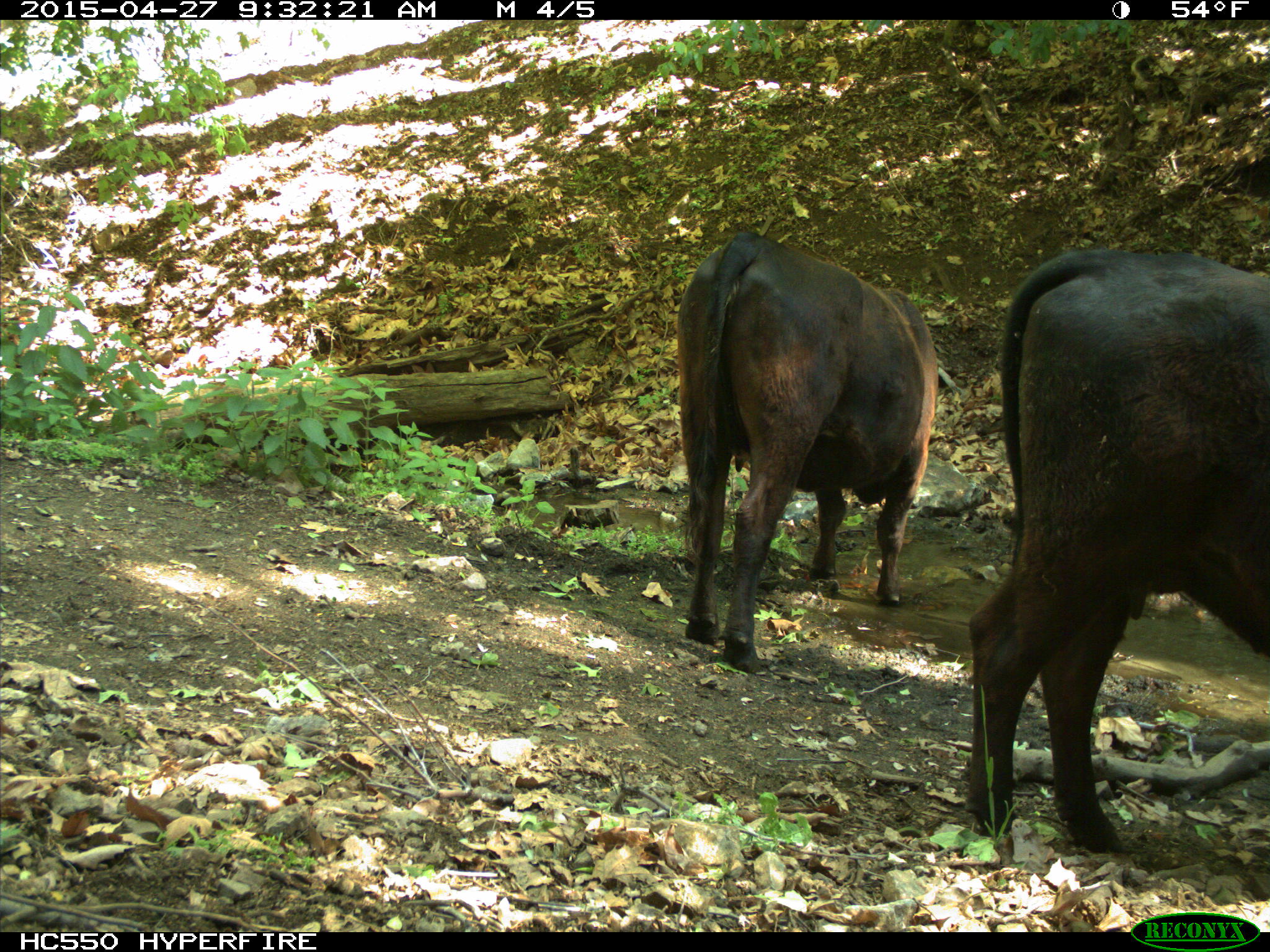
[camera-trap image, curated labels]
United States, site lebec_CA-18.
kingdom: Animalia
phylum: Chordata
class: Mammalia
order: Artiodactyla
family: Bovidae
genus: Bos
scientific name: Bos taurus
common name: domestic cow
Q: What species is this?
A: Bos taurus (domestic cow).